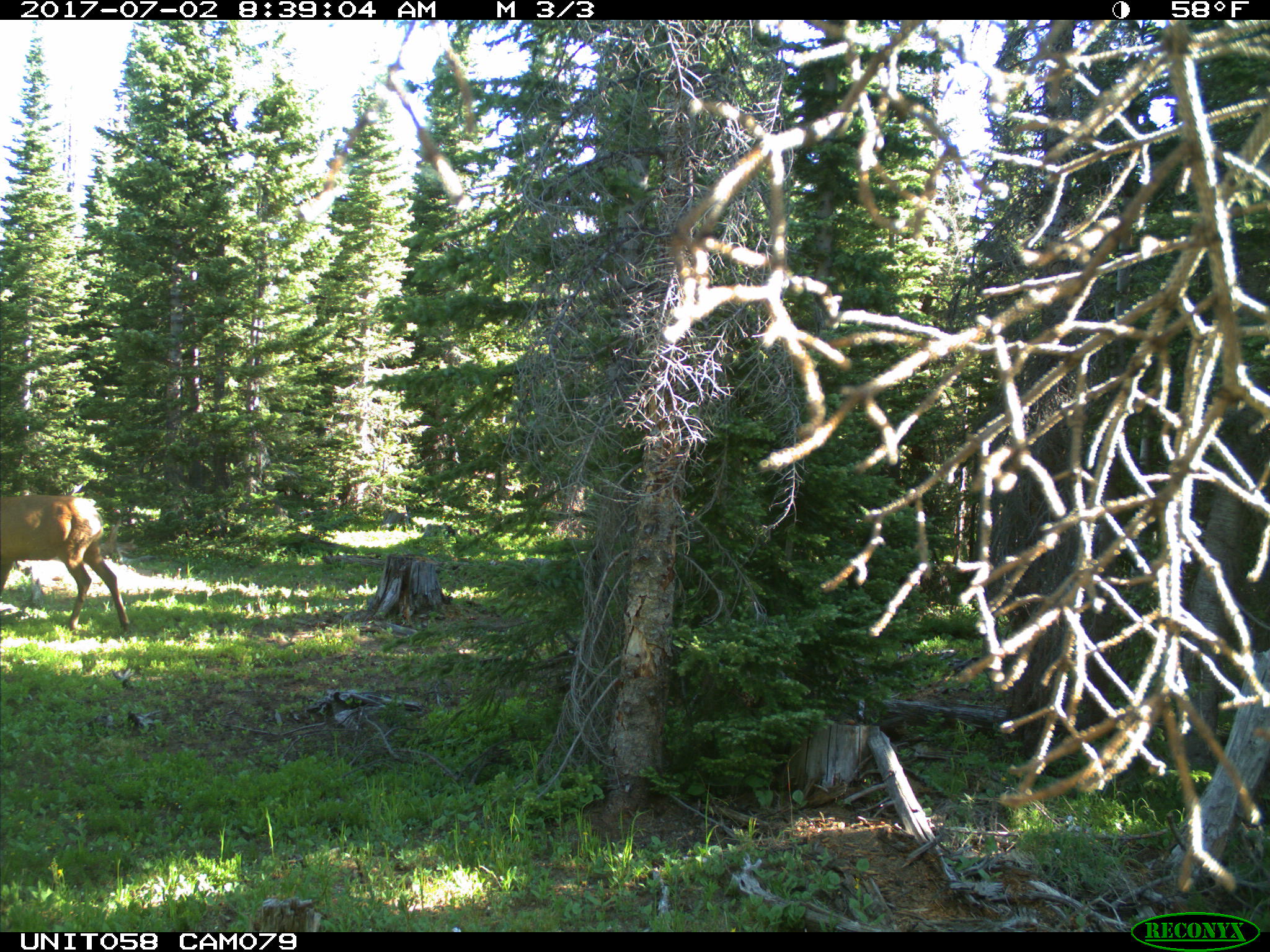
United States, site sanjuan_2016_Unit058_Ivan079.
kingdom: Animalia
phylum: Chordata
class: Mammalia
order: Artiodactyla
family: Cervidae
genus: Cervus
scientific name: Cervus elaphus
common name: red deer